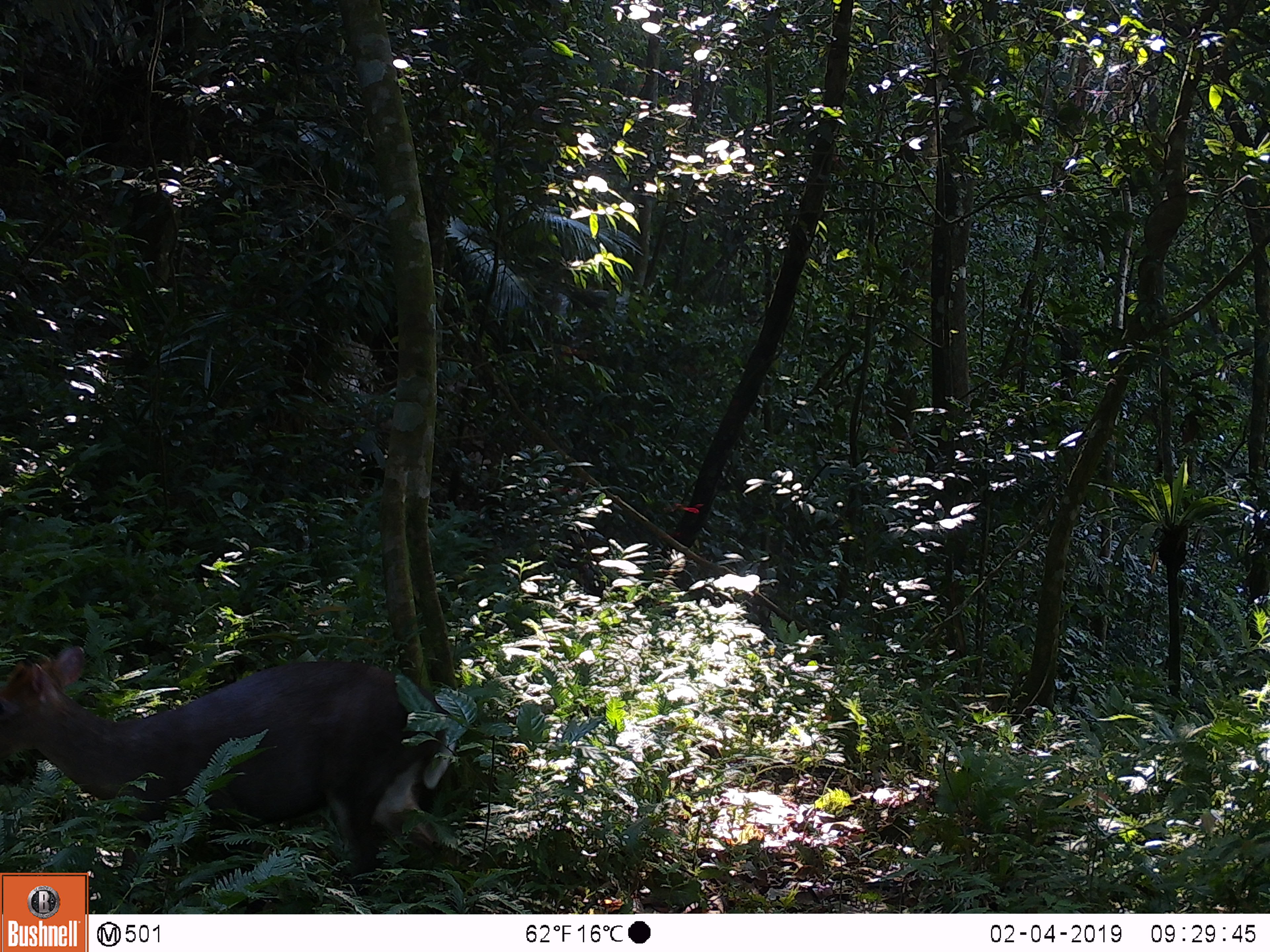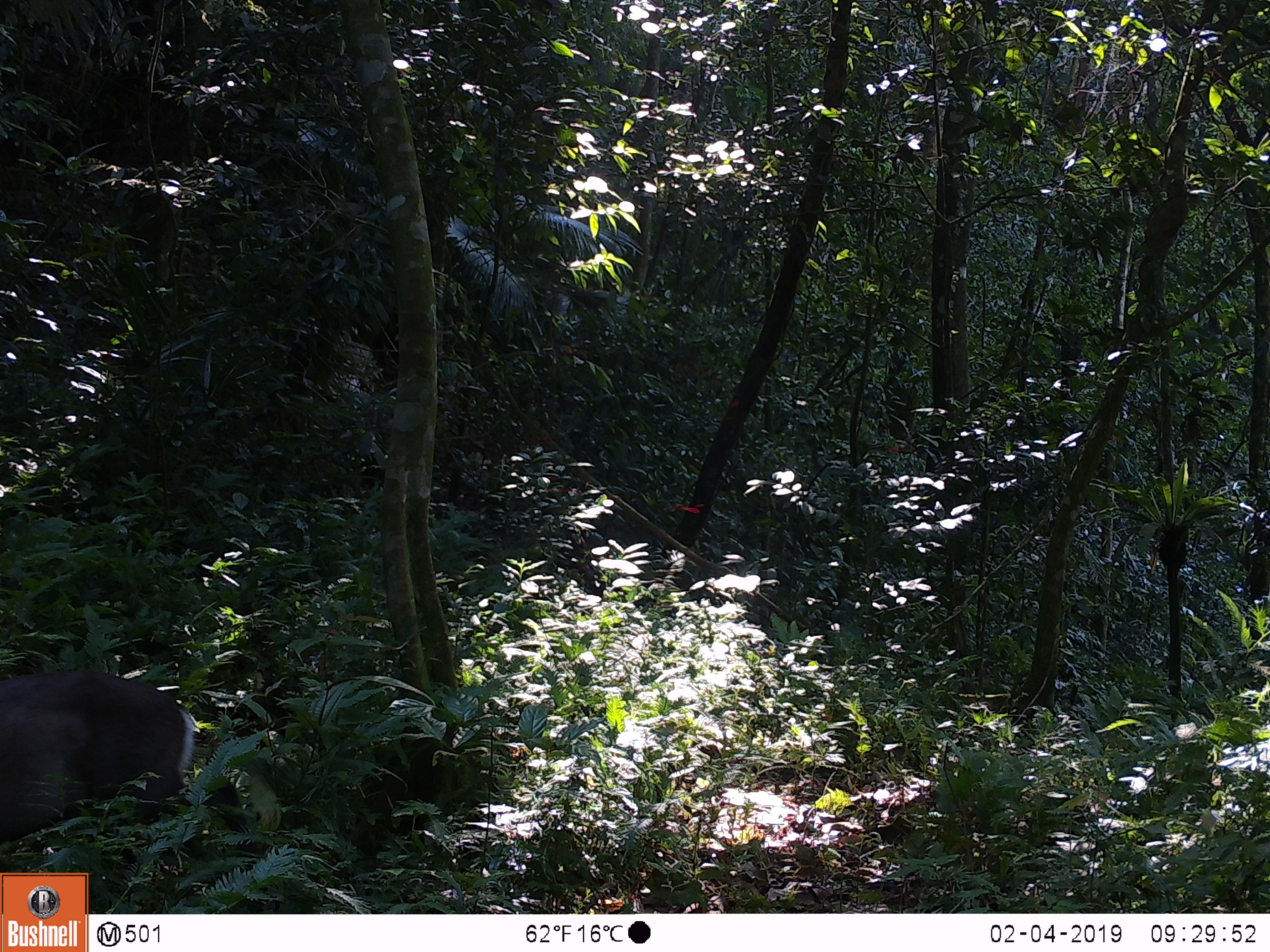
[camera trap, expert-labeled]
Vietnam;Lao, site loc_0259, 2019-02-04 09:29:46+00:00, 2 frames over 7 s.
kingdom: Animalia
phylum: Chordata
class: Mammalia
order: Artiodactyla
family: Cervidae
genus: Muntiacus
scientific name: Muntiacus rooseveltorum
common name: roosevelt's muntjac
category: roosevelts muntjac group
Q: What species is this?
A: Roosevelts muntjac group (roosevelt's muntjac) (Muntiacus rooseveltorum).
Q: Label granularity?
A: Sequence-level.